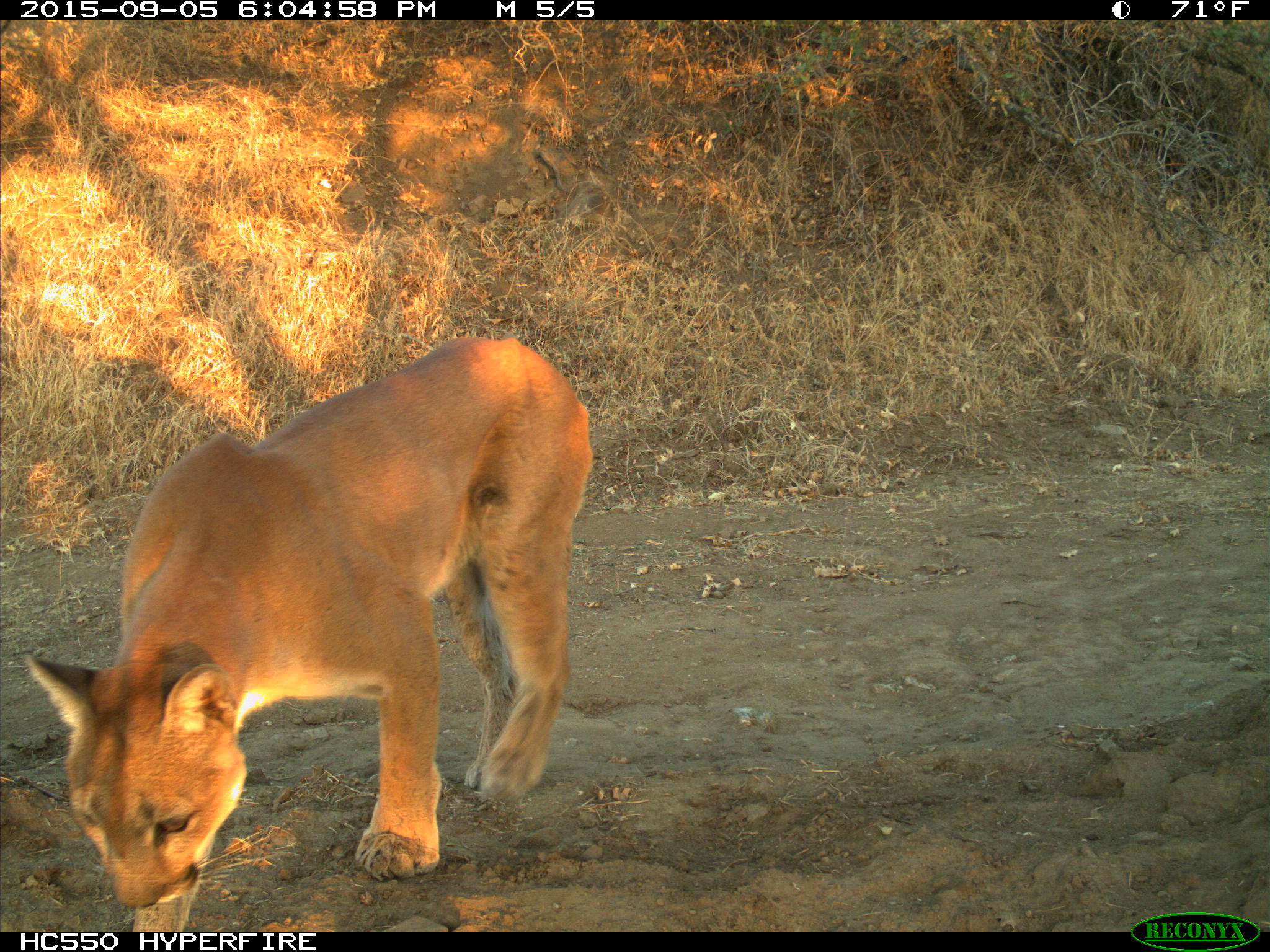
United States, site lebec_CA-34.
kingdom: Animalia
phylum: Chordata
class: Mammalia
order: Carnivora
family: Felidae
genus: Puma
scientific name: Puma concolor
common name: mountain lion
Puma concolor (mountain lion).